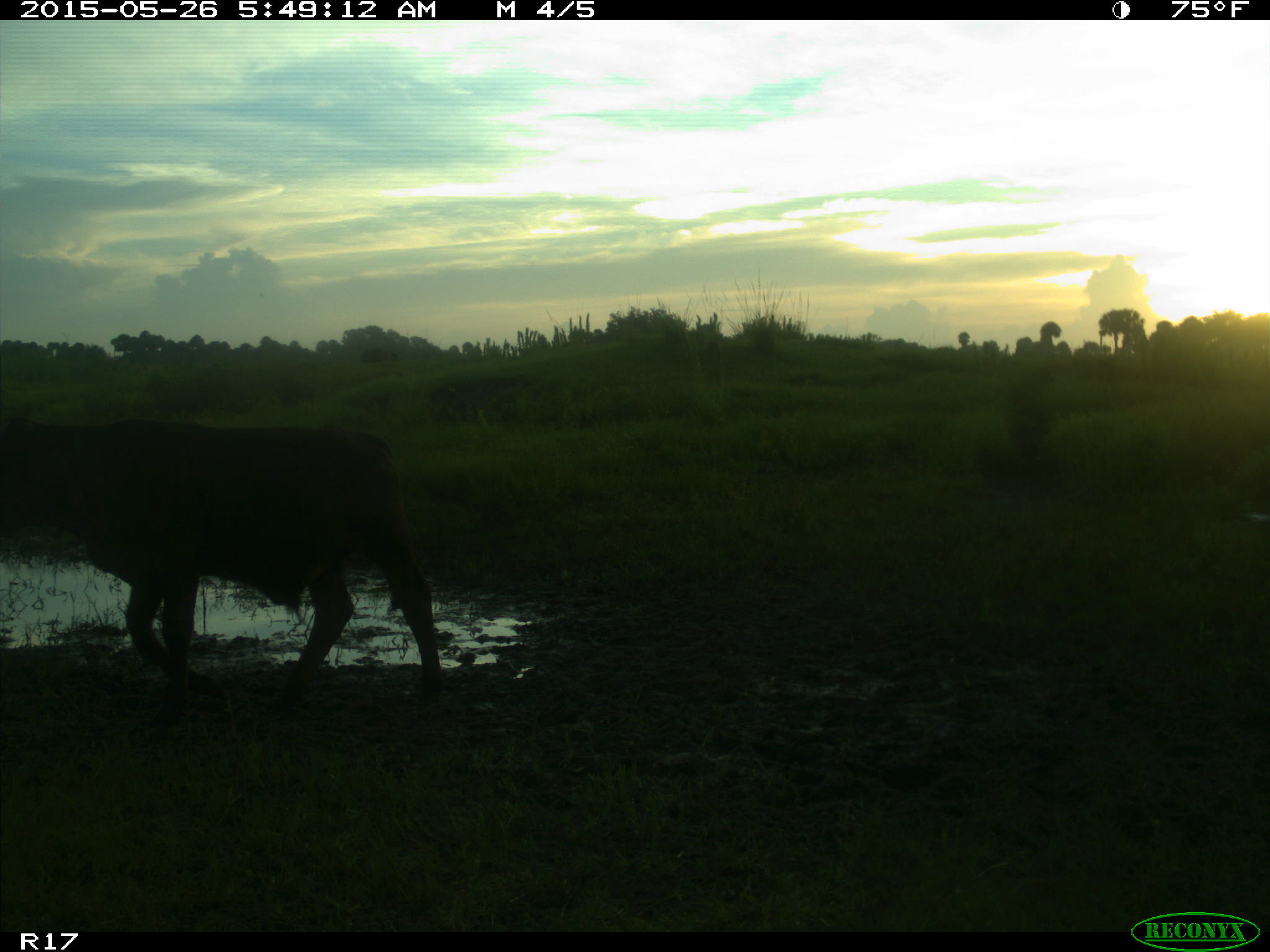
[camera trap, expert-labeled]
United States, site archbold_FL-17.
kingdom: Animalia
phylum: Chordata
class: Mammalia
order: Artiodactyla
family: Bovidae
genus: Bos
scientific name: Bos taurus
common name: domestic cow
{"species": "Bos taurus (domestic cow)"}